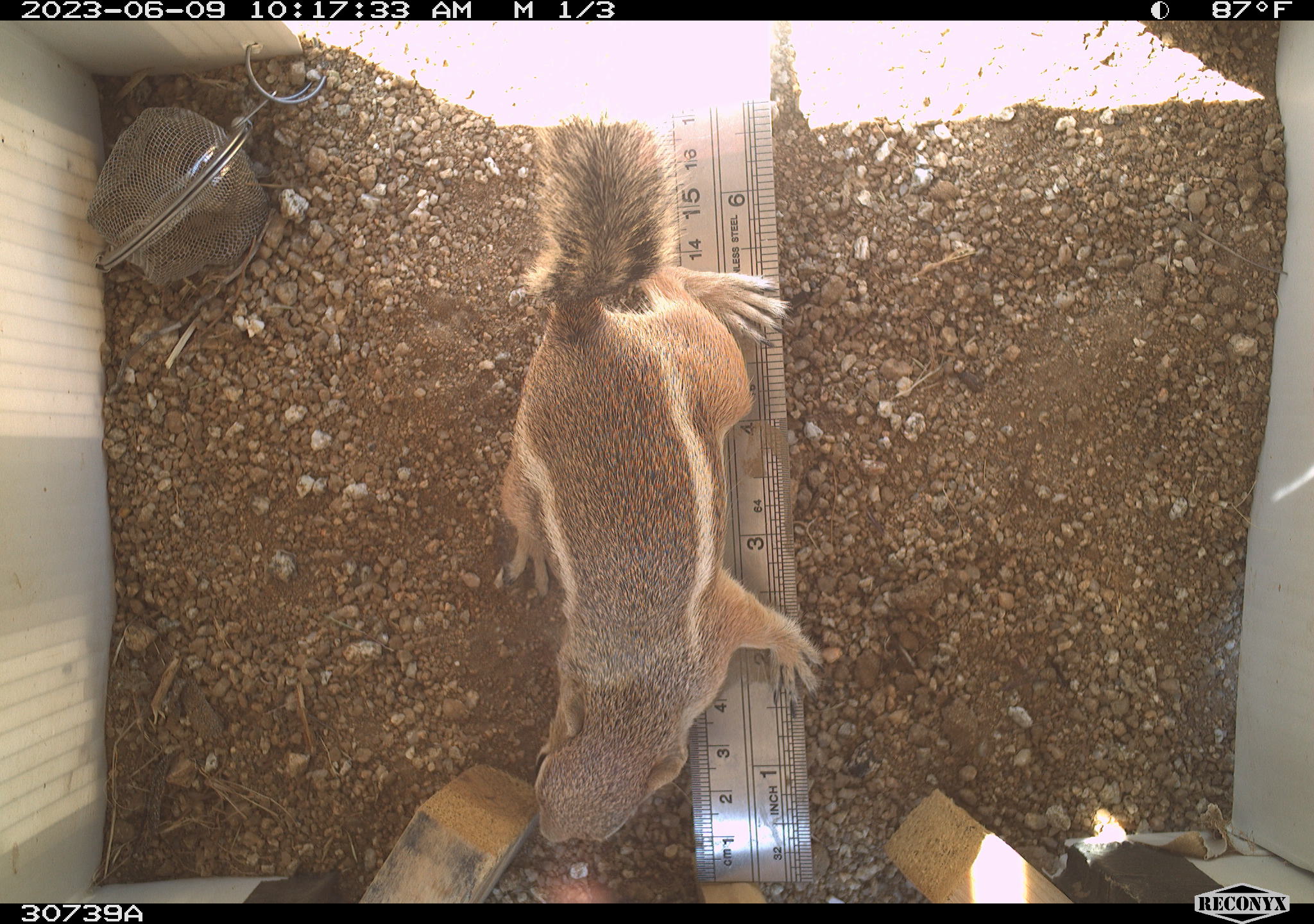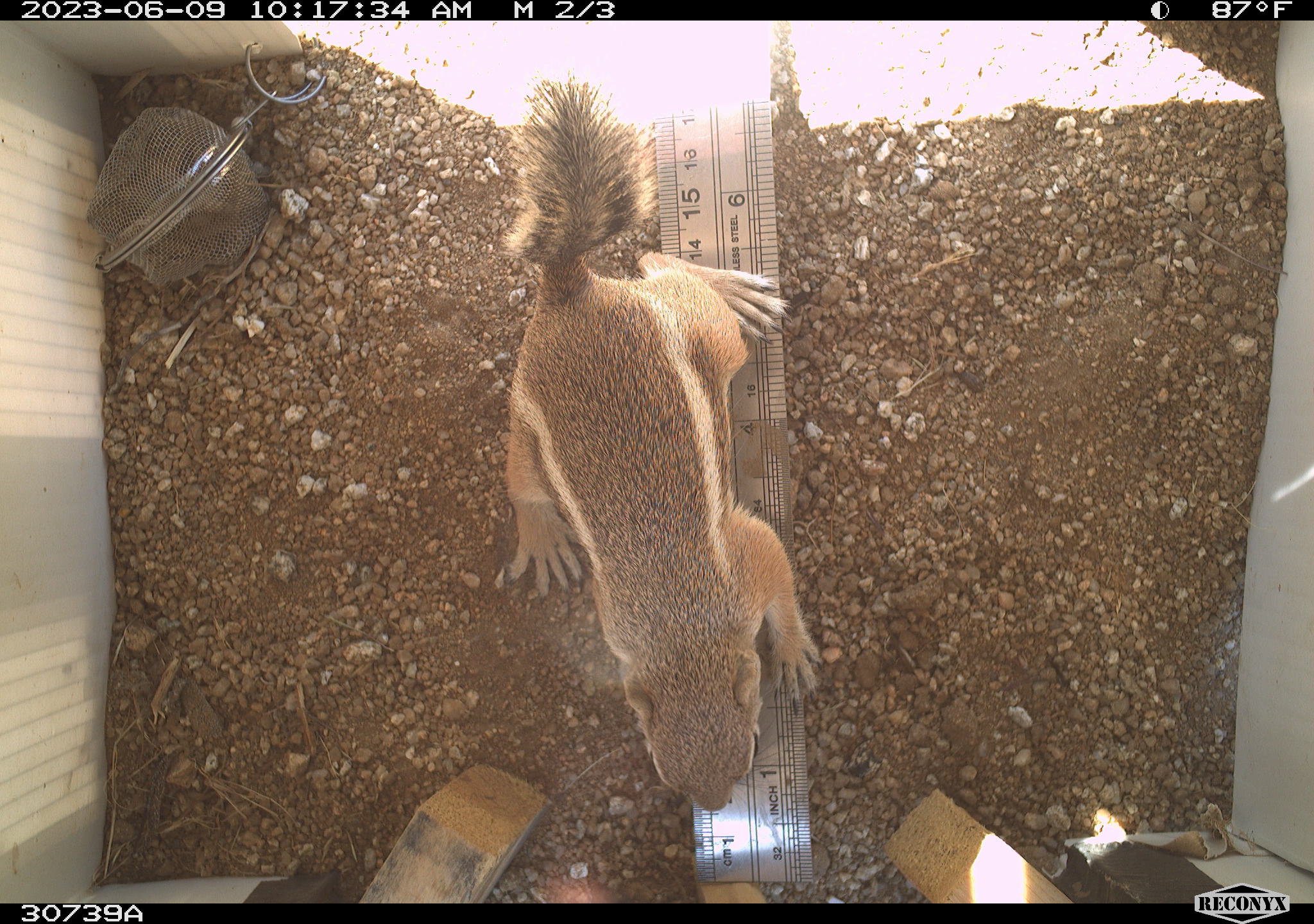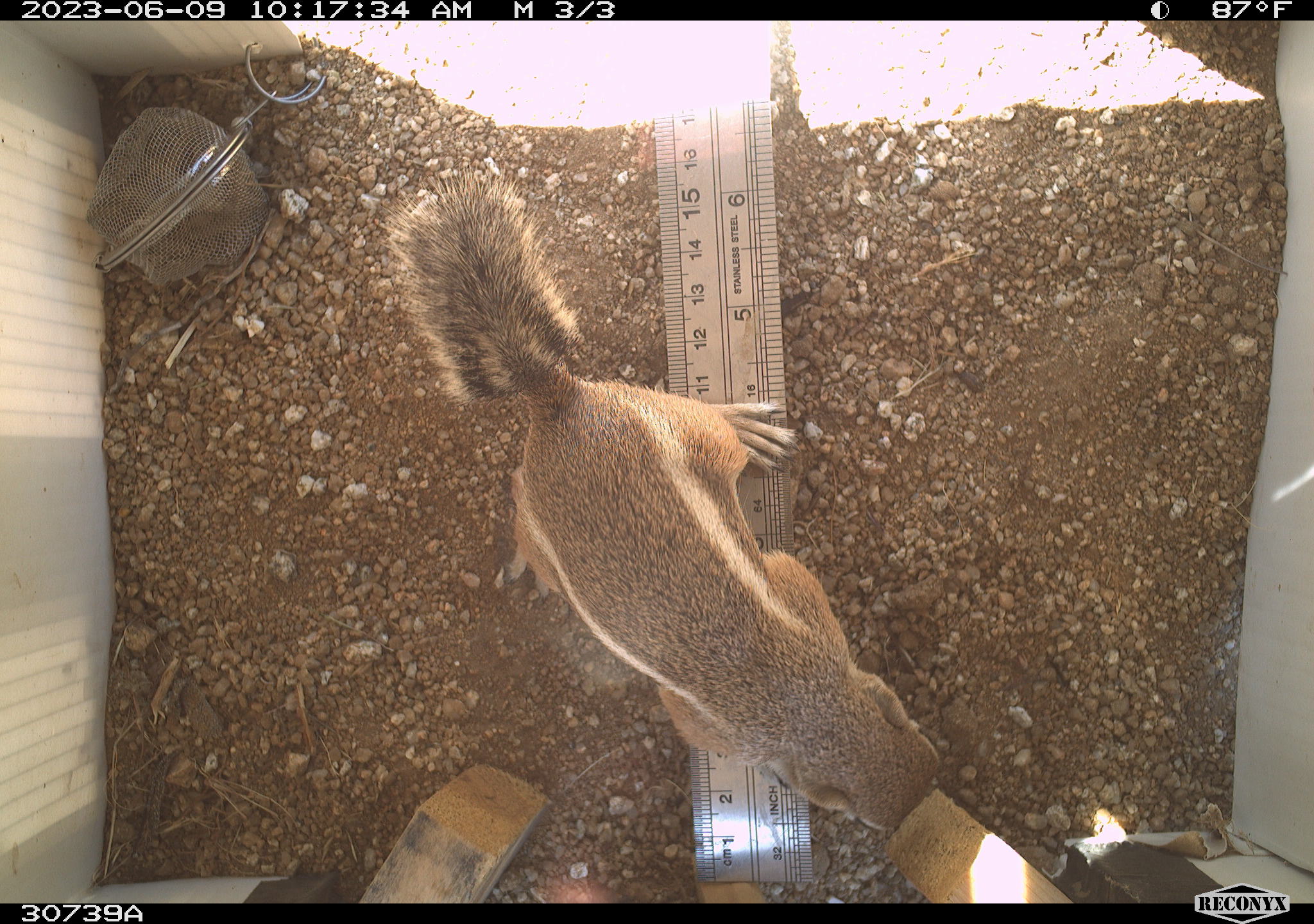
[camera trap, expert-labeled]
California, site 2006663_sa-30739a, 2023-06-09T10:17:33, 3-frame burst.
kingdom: Animalia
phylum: Chordata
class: Mammalia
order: Rodentia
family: Sciuridae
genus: Ammospermophilus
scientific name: Ammospermophilus leucurus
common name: white-tailed antelope squirrel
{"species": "white-tailed antelope squirrel (Ammospermophilus leucurus)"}